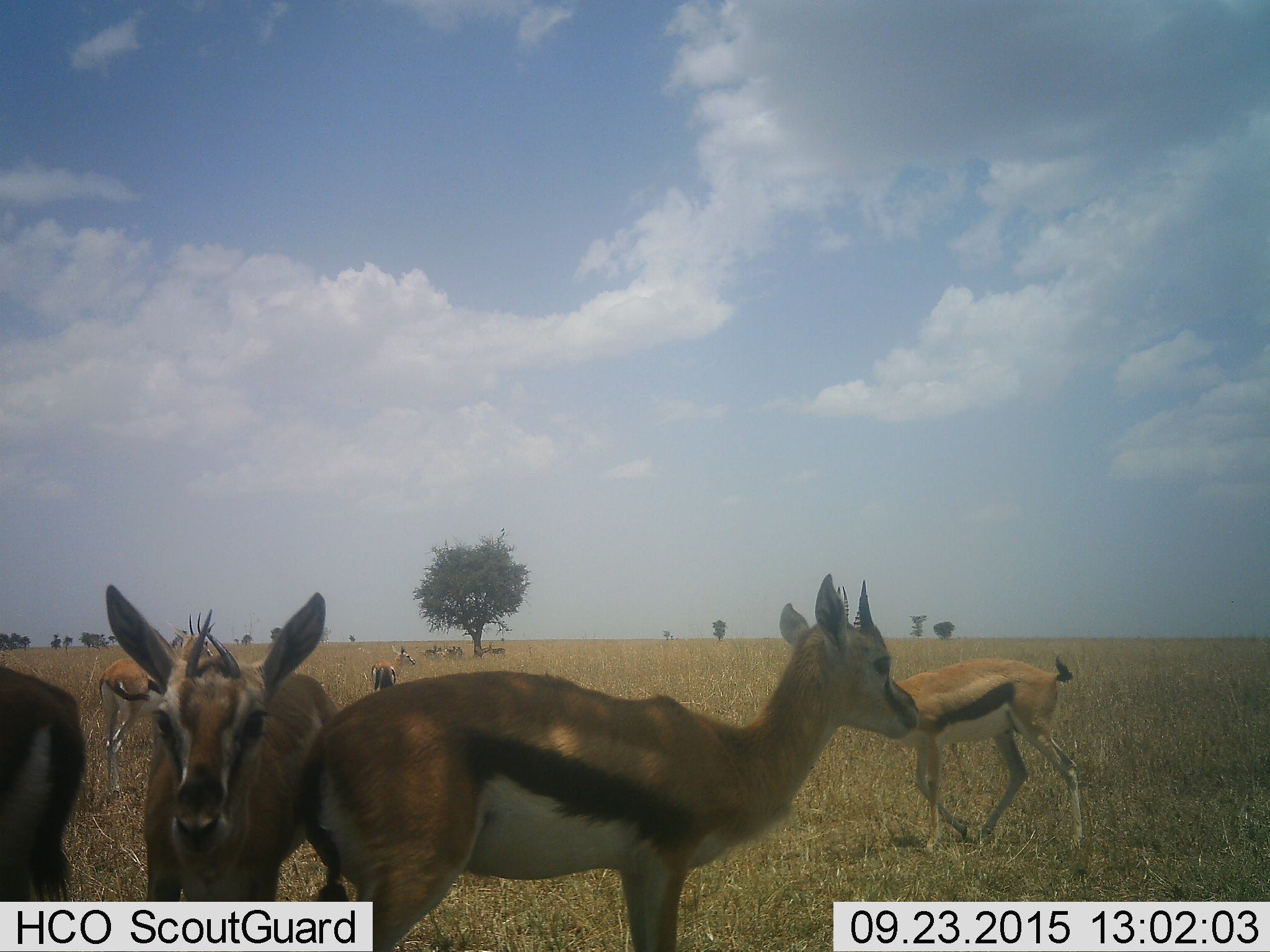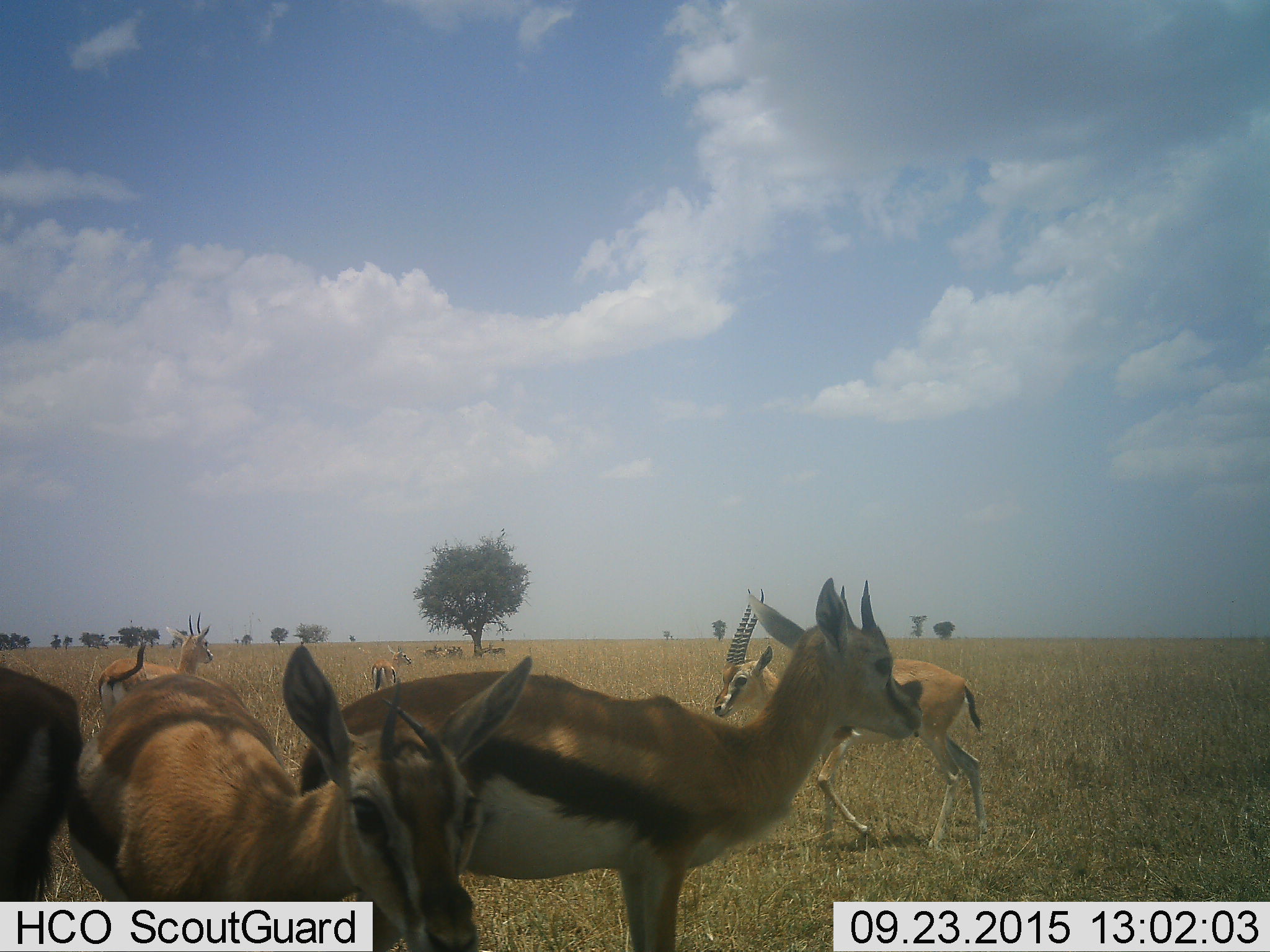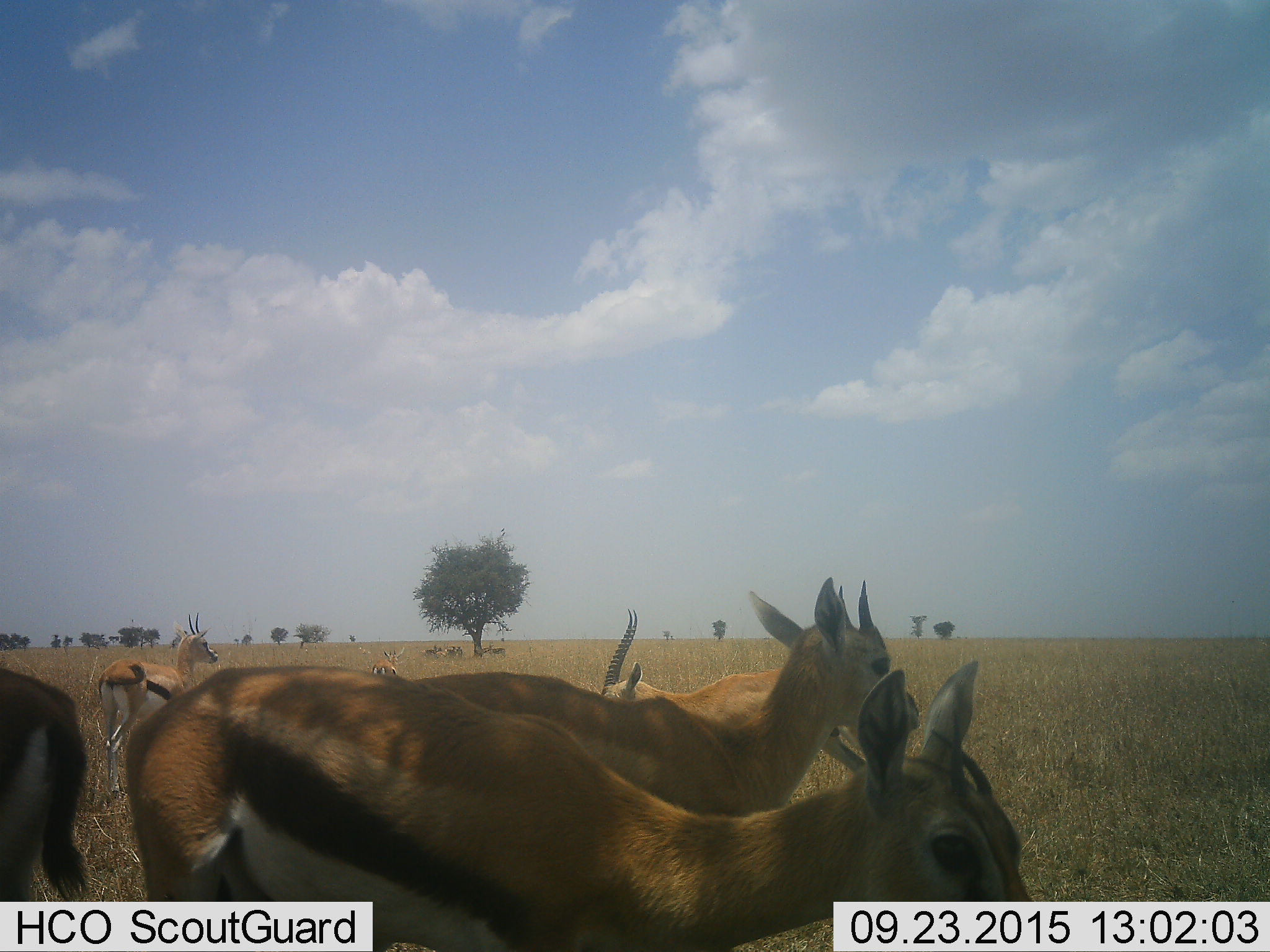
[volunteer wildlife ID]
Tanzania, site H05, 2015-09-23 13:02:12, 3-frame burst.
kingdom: Animalia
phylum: Chordata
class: Mammalia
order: Artiodactyla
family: Bovidae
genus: Eudorcas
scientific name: Eudorcas thomsonii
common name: thomson's gazelle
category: gazellethomsons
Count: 11-50.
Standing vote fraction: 70%.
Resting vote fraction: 30%.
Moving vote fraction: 70%.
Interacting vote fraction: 20%.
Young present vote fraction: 20%.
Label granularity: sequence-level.